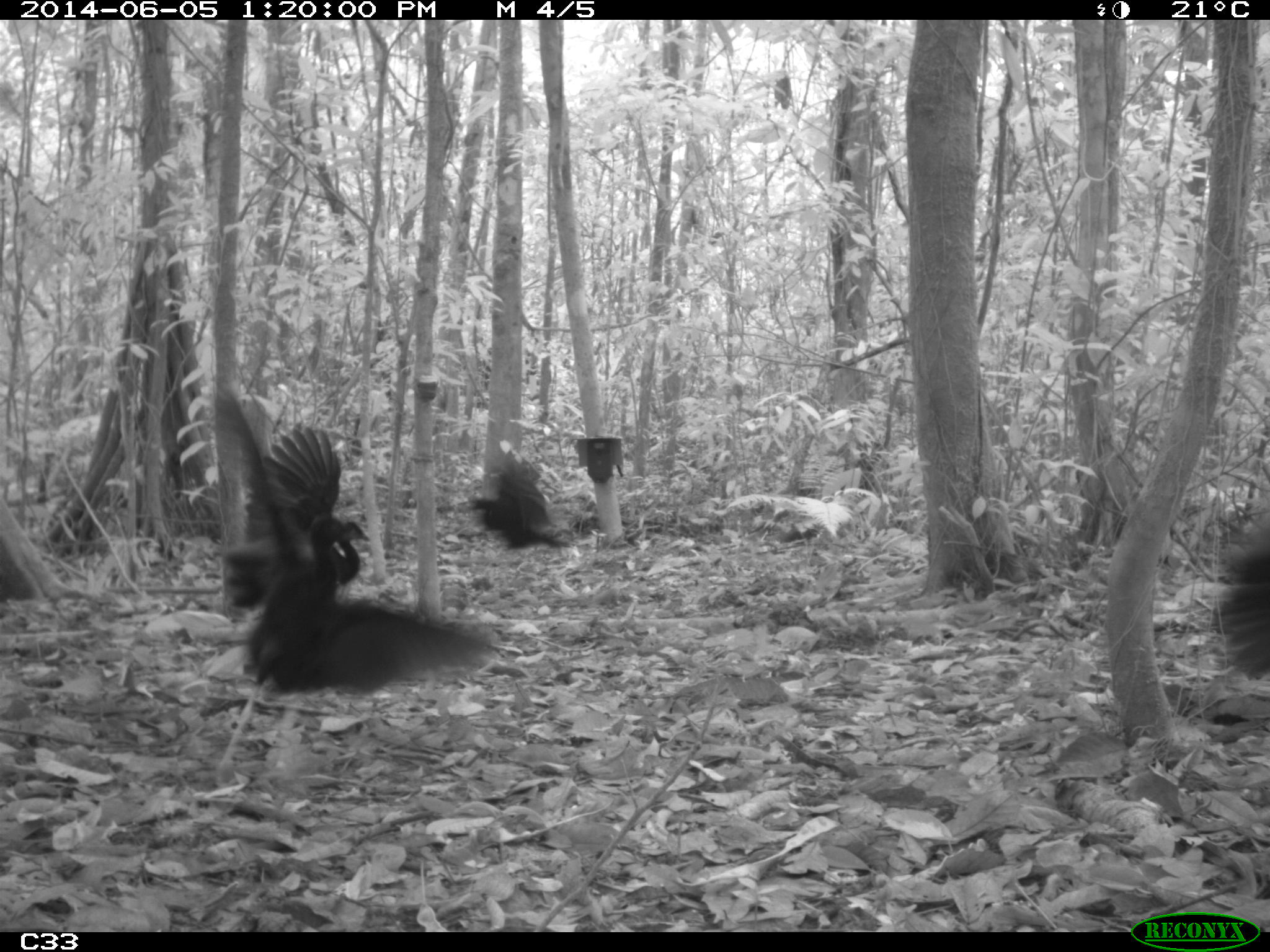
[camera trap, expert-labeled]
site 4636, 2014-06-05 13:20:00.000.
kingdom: Animalia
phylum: Chordata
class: Aves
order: Gruiformes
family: Psophiidae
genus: Psophia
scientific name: Psophia crepitans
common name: gray-winged trumpeter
Psophia crepitans (gray-winged trumpeter), count 6, age adult.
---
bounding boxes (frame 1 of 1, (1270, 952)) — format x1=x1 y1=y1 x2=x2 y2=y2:
psophia crepitans: x1=203 y1=367 x2=506 y2=783; x1=471 y1=449 x2=583 y2=553; x1=1210 y1=520 x2=1268 y2=691